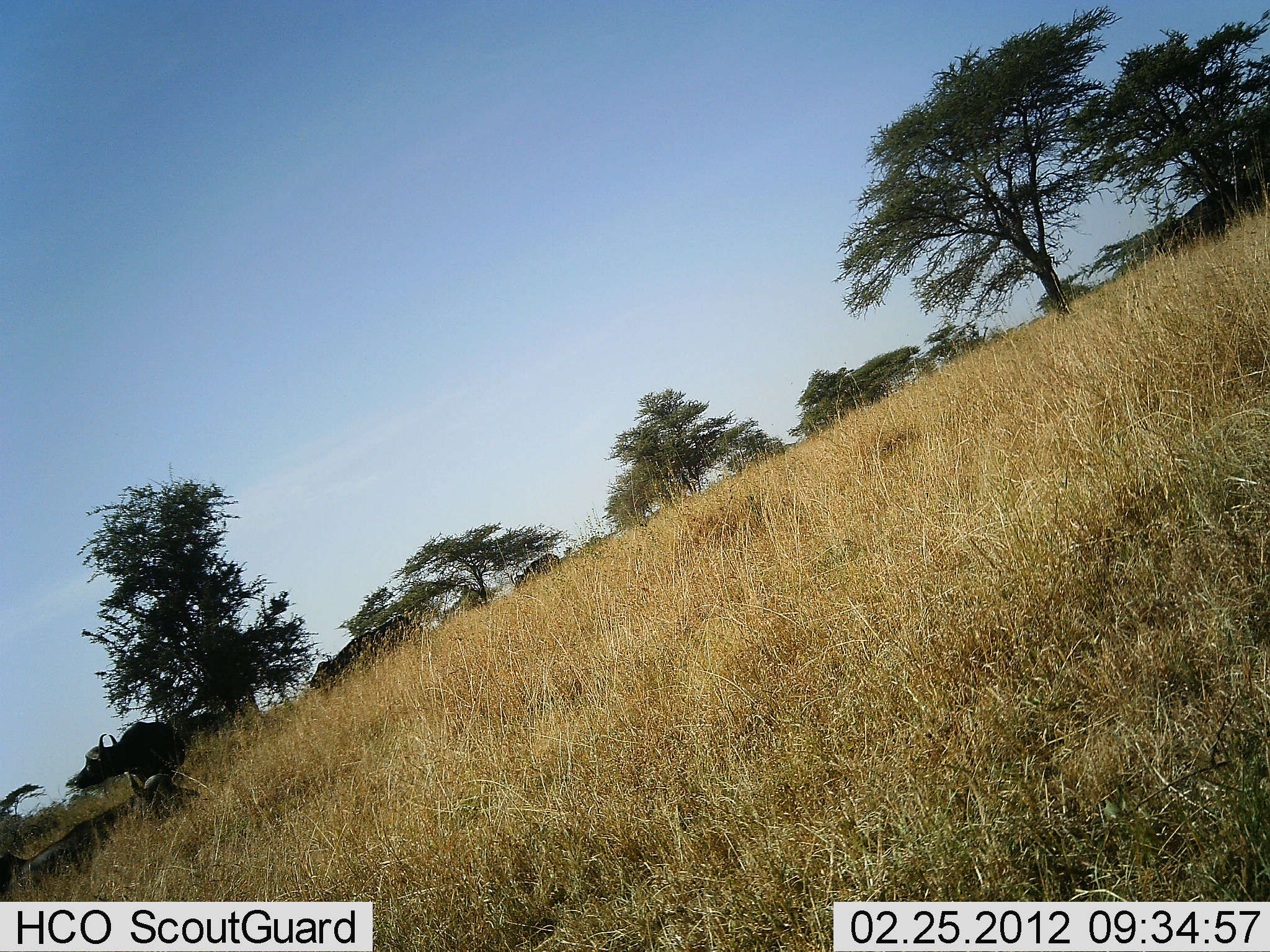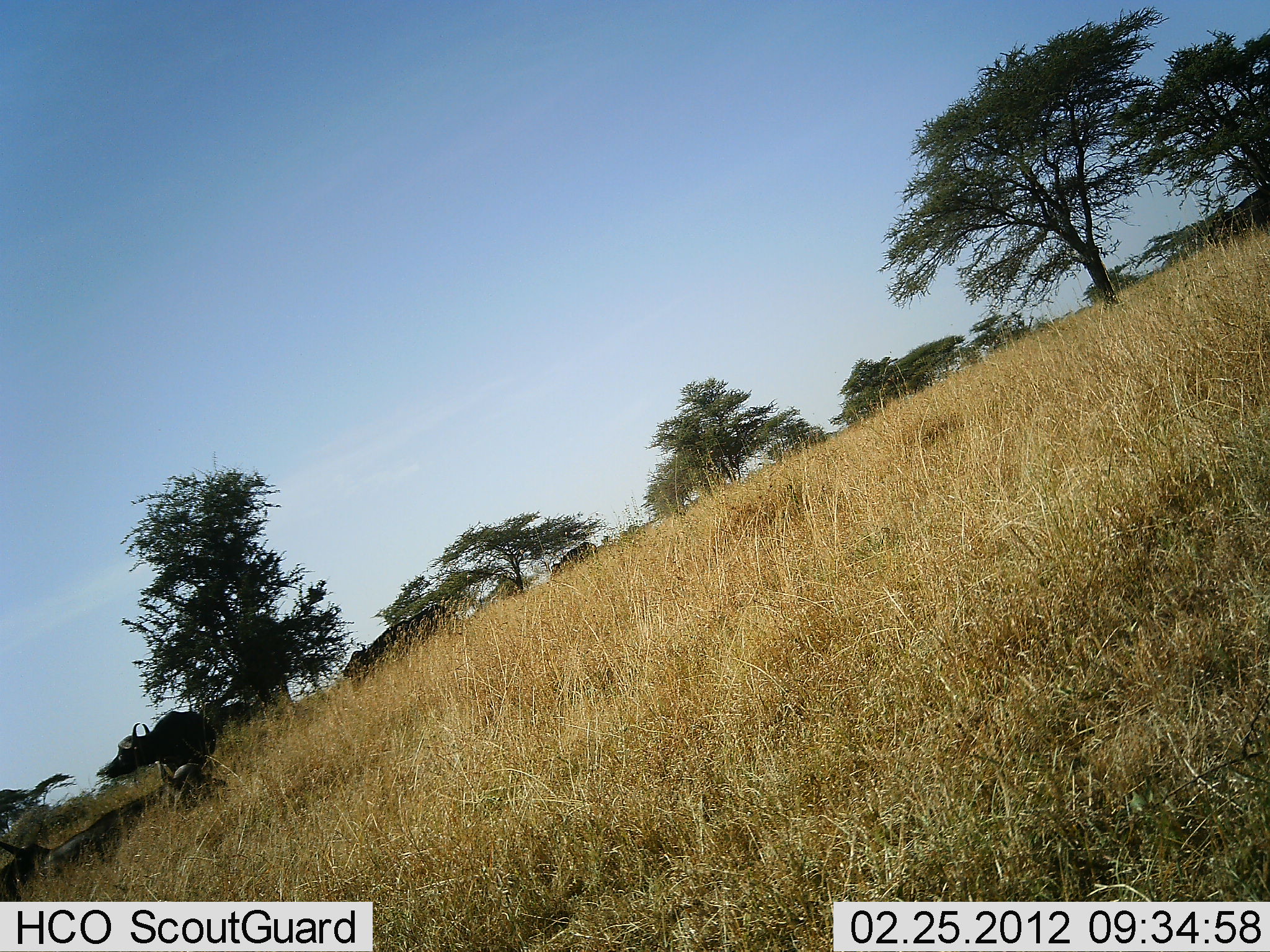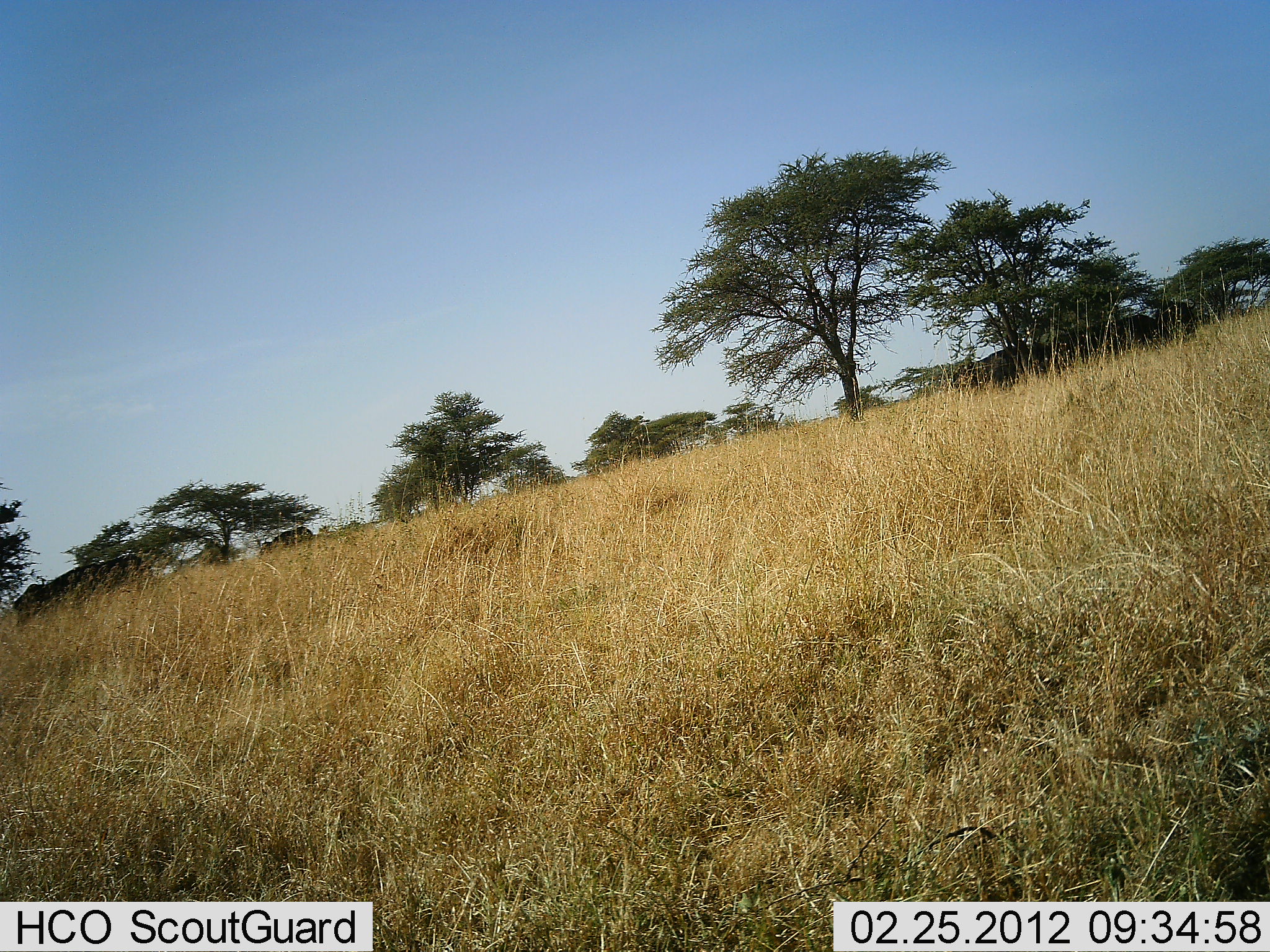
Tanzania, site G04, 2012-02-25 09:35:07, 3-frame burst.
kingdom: Animalia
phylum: Chordata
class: Mammalia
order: Artiodactyla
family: Bovidae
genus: Syncerus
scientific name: Syncerus caffer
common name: cape buffalo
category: buffalo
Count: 3.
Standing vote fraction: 56%.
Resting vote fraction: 33%.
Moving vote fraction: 33%.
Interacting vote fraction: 11%.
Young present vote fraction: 0%.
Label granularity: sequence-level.